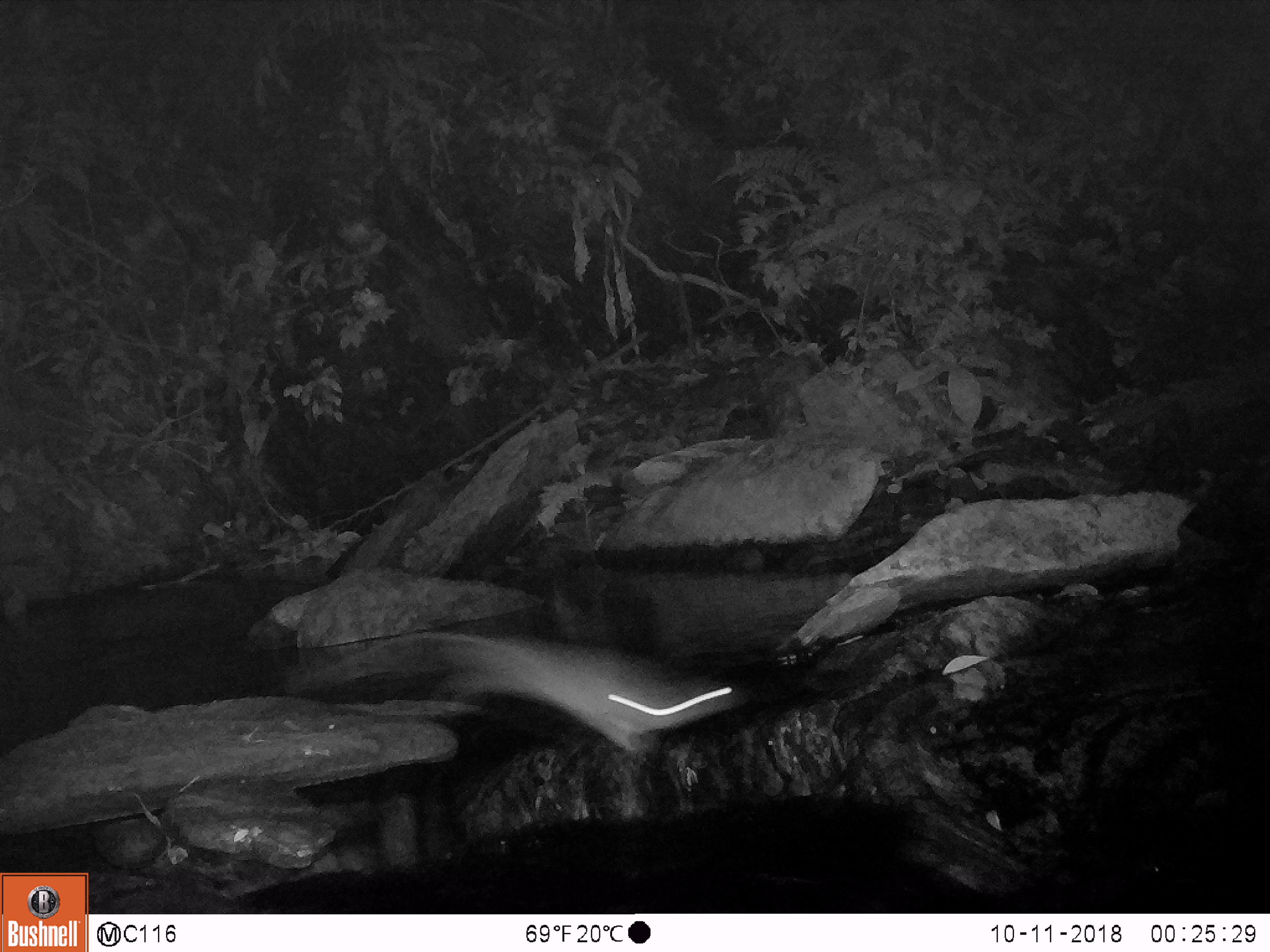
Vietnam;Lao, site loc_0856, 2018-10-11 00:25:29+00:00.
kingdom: Animalia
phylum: Chordata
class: Mammalia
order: Rodentia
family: Muridae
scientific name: Muridae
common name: old-world mice and rats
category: unidentified murid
Unidentified murid (old-world mice and rats) (Muridae). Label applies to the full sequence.